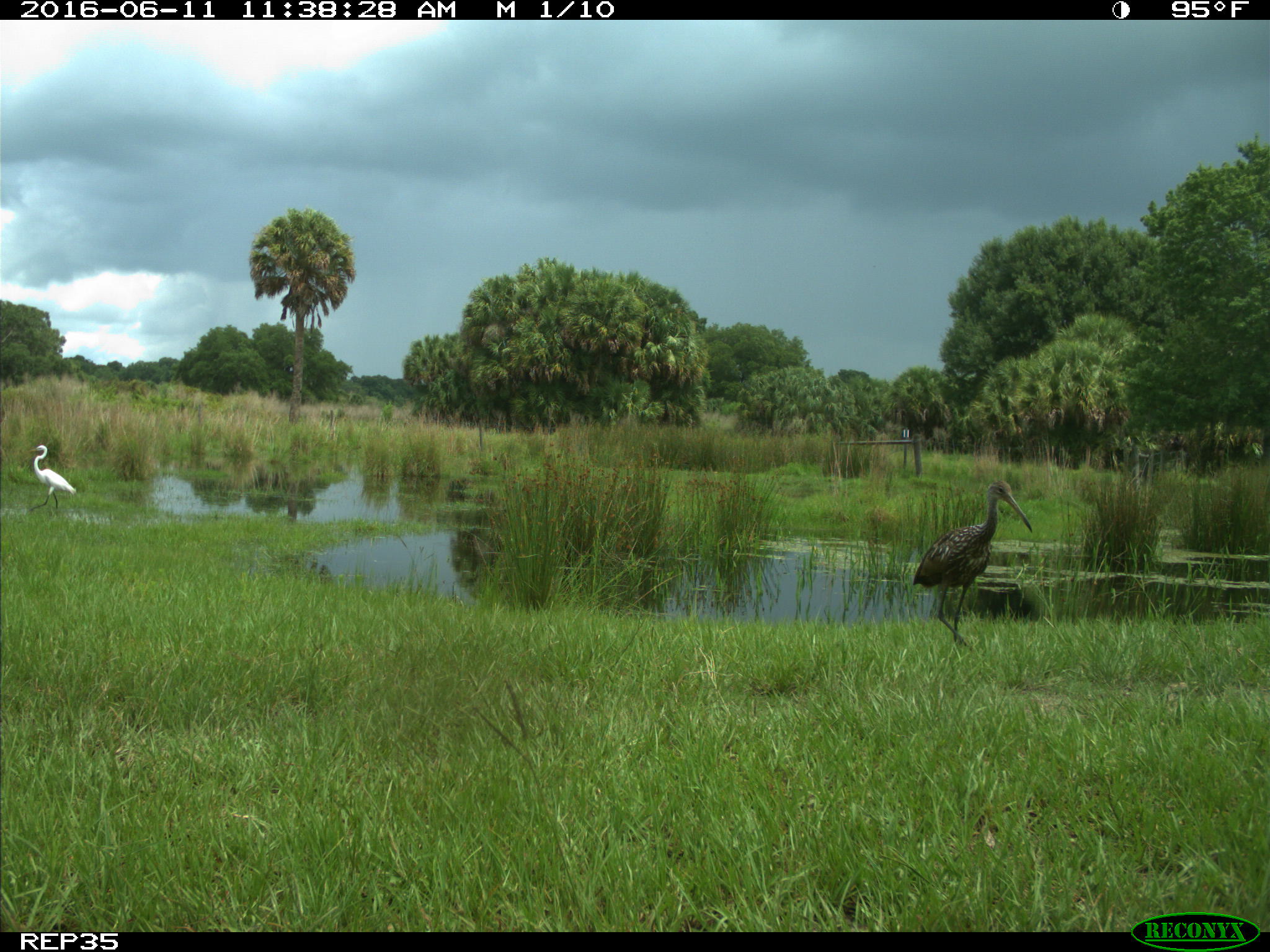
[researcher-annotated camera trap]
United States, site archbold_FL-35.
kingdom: Animalia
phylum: Chordata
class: Aves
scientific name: Aves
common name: birds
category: unidentified bird